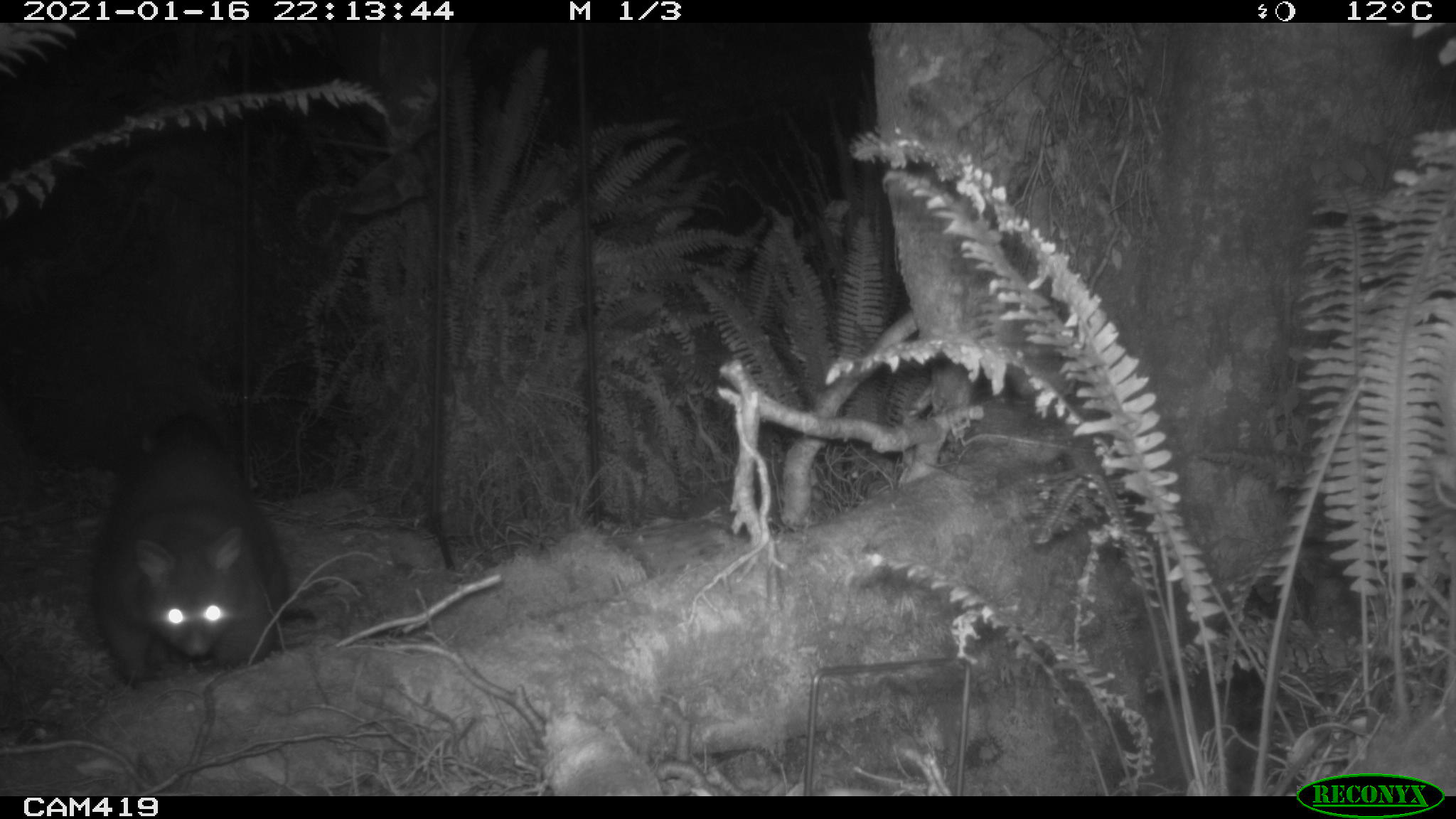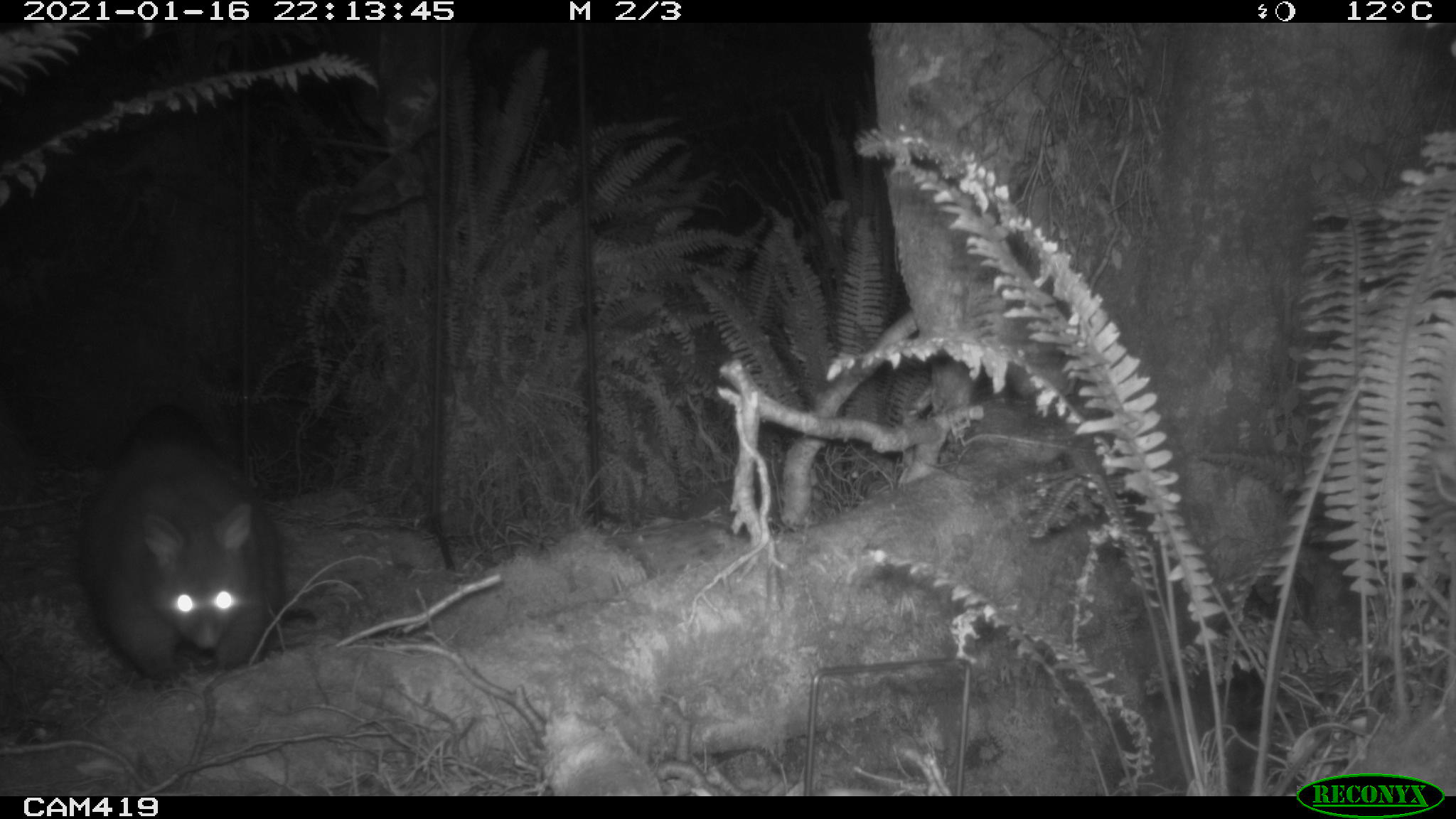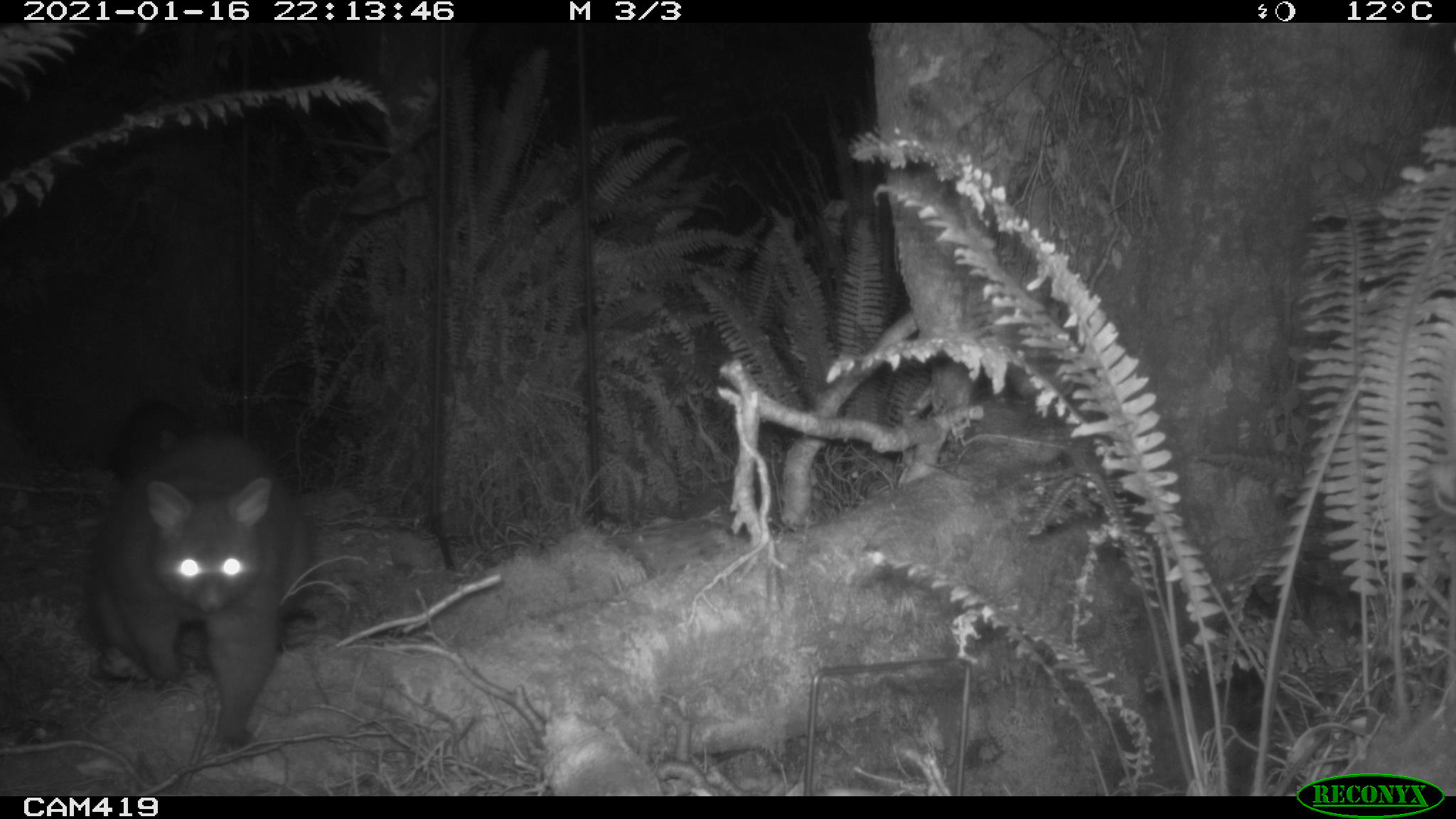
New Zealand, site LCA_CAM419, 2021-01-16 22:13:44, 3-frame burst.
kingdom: Animalia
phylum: Chordata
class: Mammalia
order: Diprotodontia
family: Phalangeridae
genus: Trichosurus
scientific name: Trichosurus vulpecula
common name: common brushtail possum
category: possum